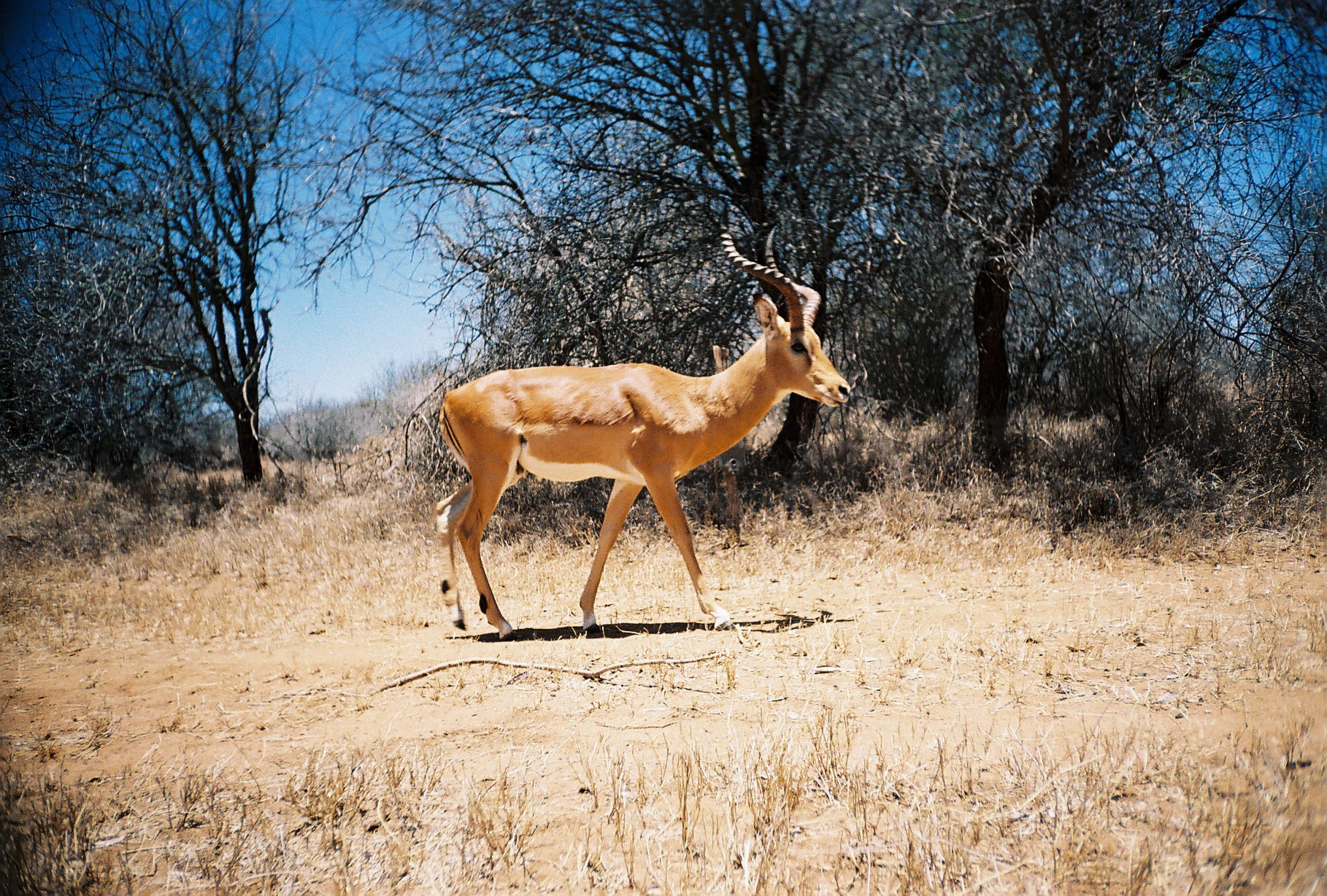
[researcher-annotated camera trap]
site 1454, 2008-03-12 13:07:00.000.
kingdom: Animalia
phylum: Chordata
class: Mammalia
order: Artiodactyla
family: Bovidae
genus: Aepyceros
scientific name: Aepyceros melampus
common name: impala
Aepyceros melampus (impala), count 1.